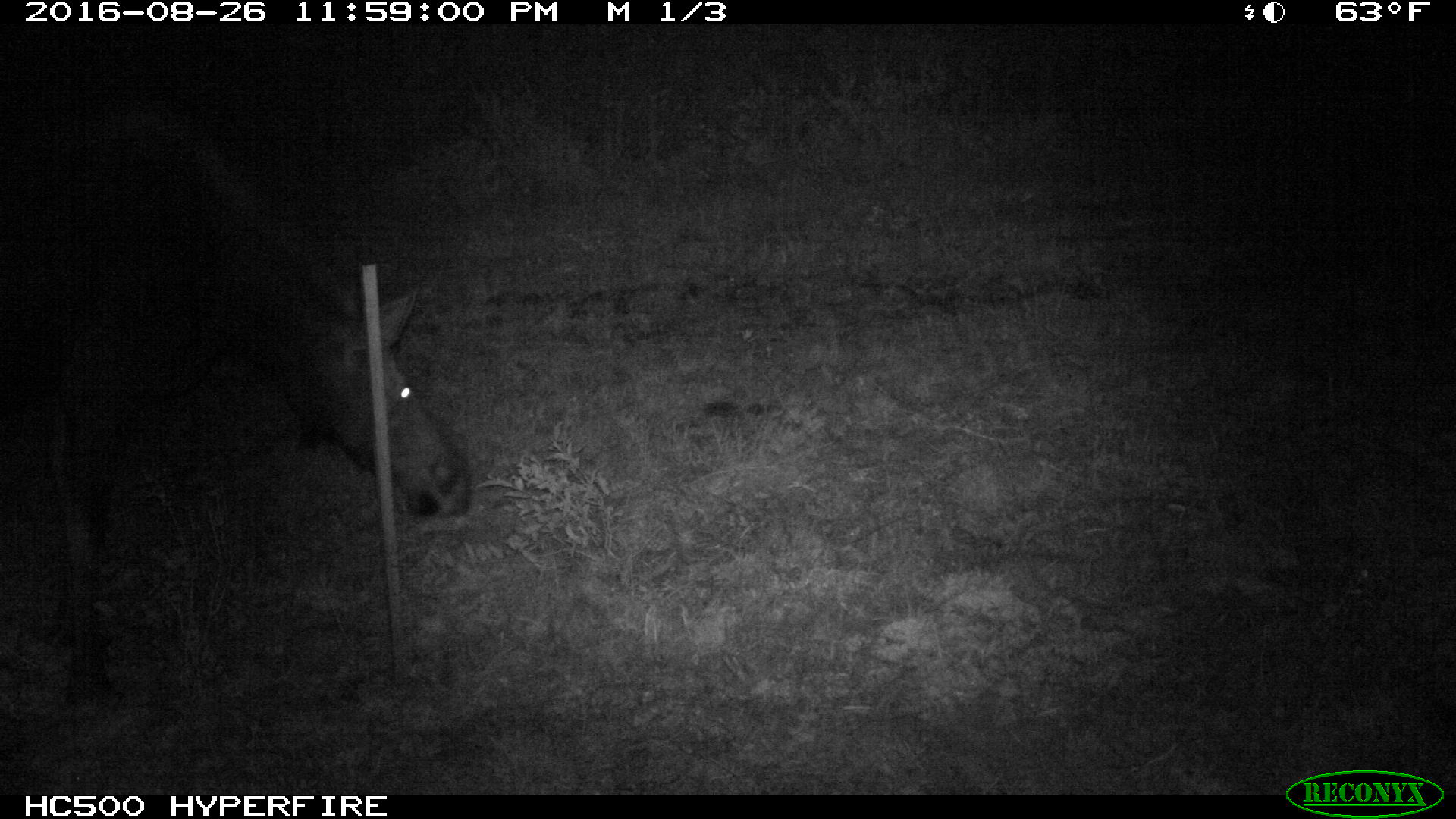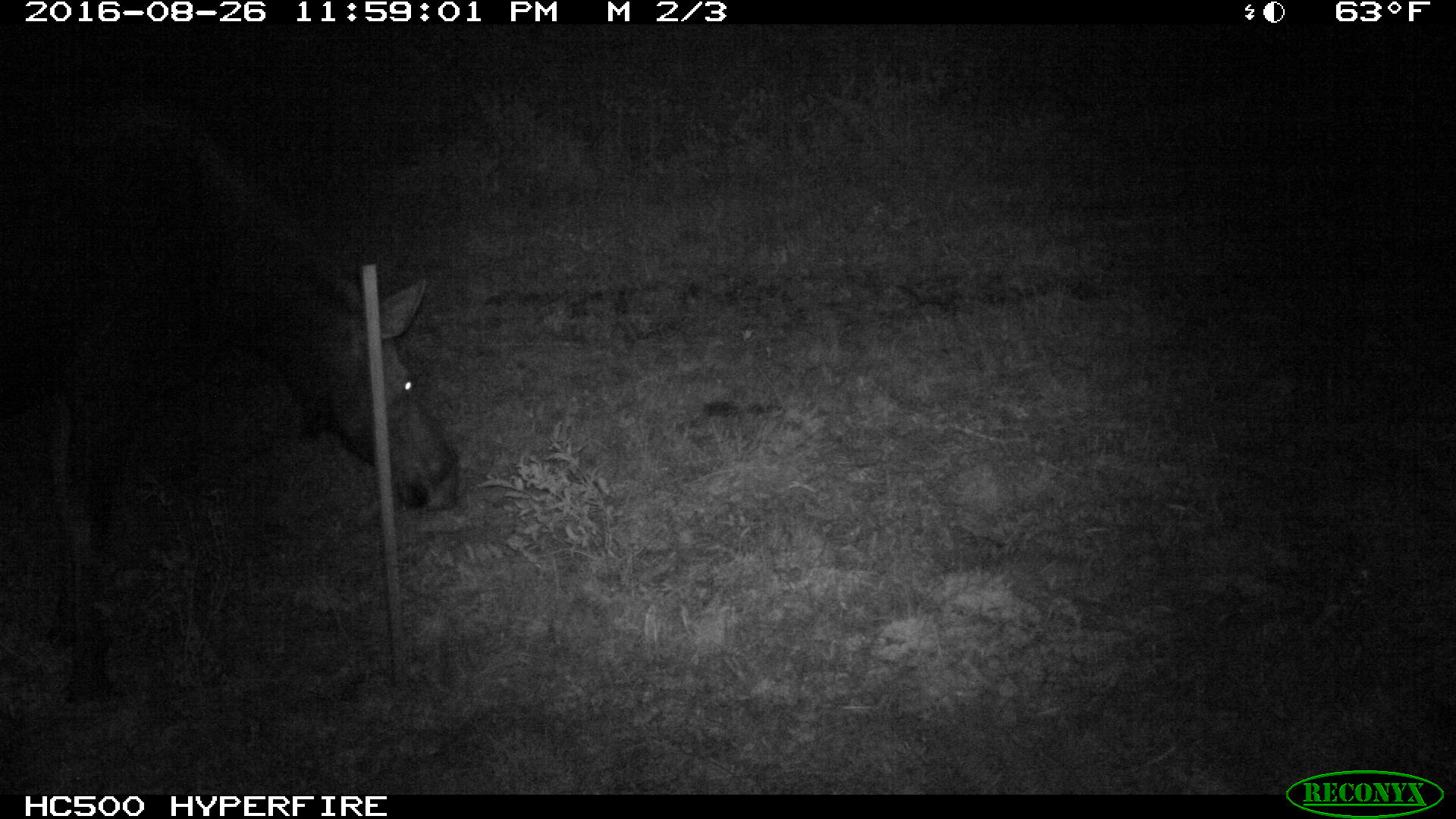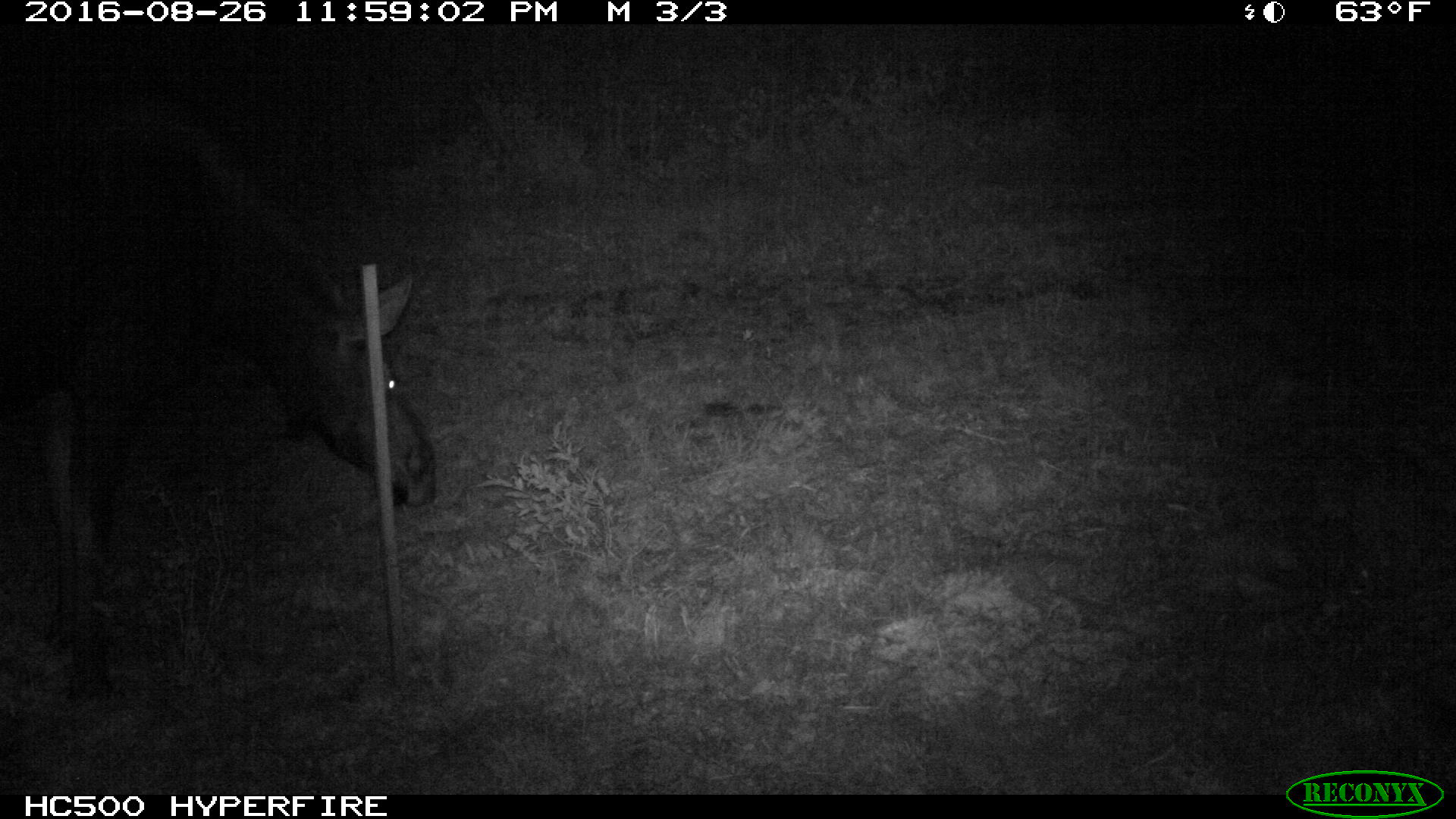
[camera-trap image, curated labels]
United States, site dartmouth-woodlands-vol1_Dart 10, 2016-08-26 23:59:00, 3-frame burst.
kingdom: Animalia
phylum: Chordata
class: Mammalia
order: Artiodactyla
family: Cervidae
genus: Alces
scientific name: Alces alces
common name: moose